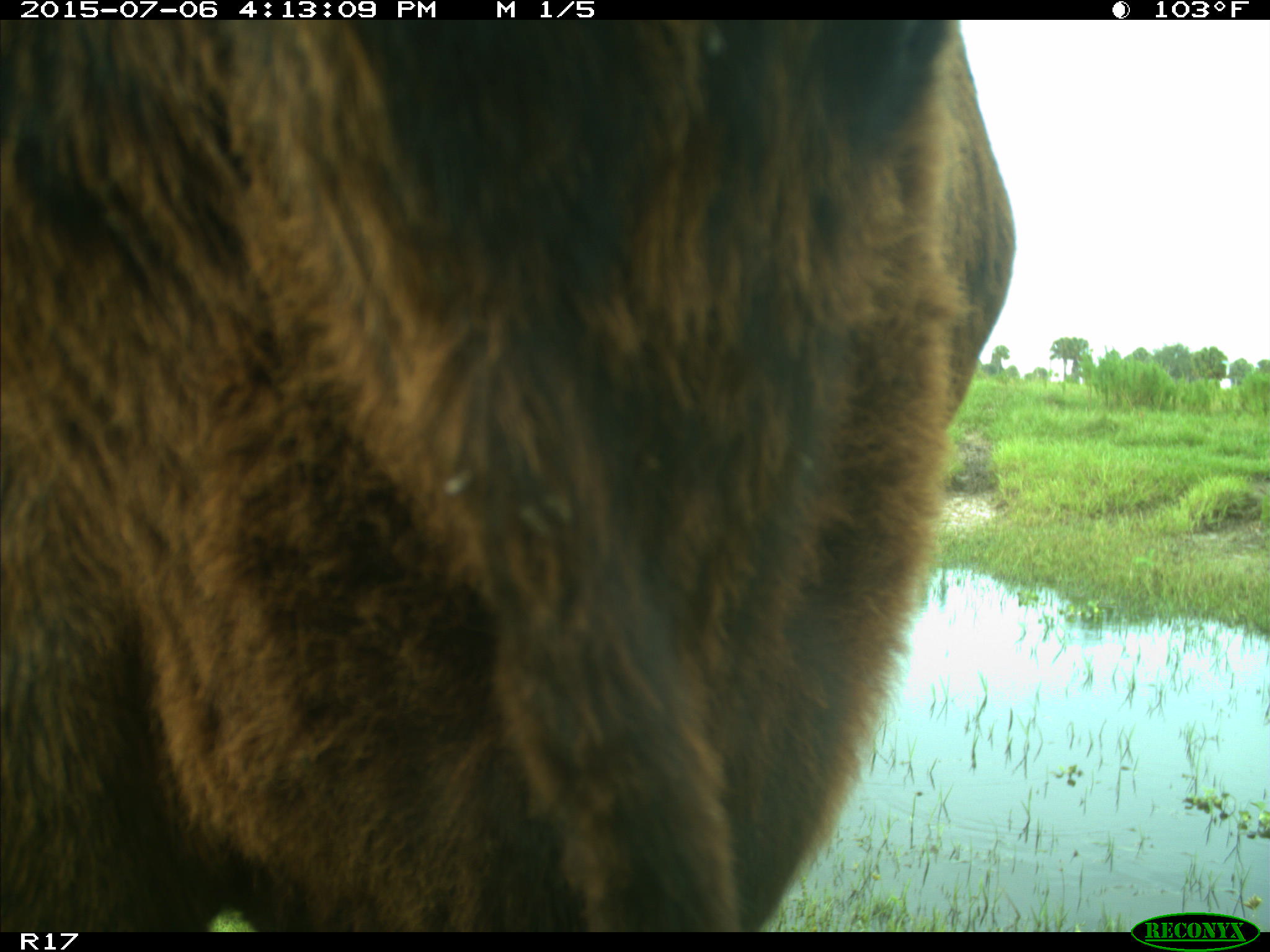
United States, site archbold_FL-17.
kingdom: Animalia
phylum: Chordata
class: Mammalia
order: Artiodactyla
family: Bovidae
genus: Bos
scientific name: Bos taurus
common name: domestic cow